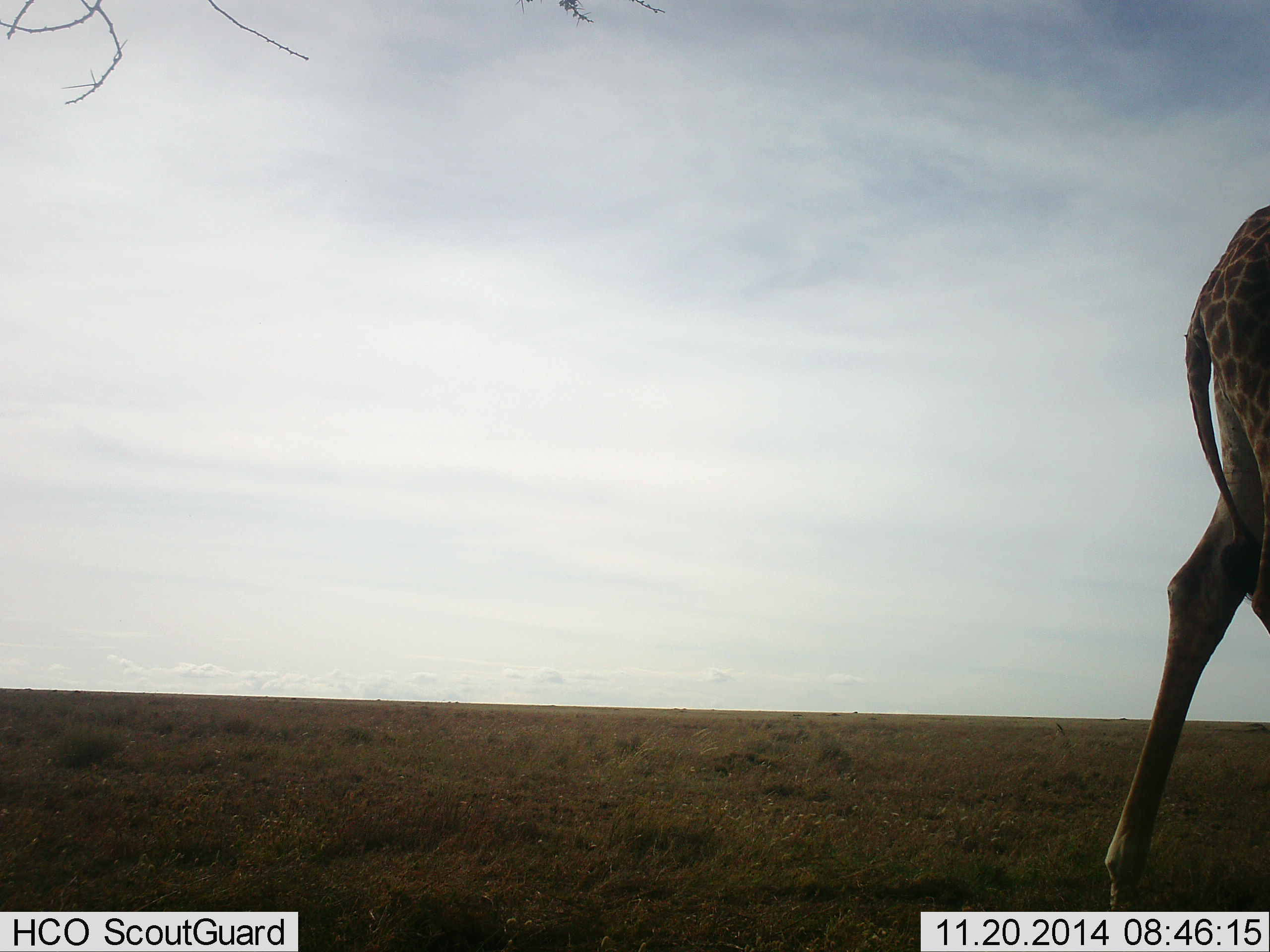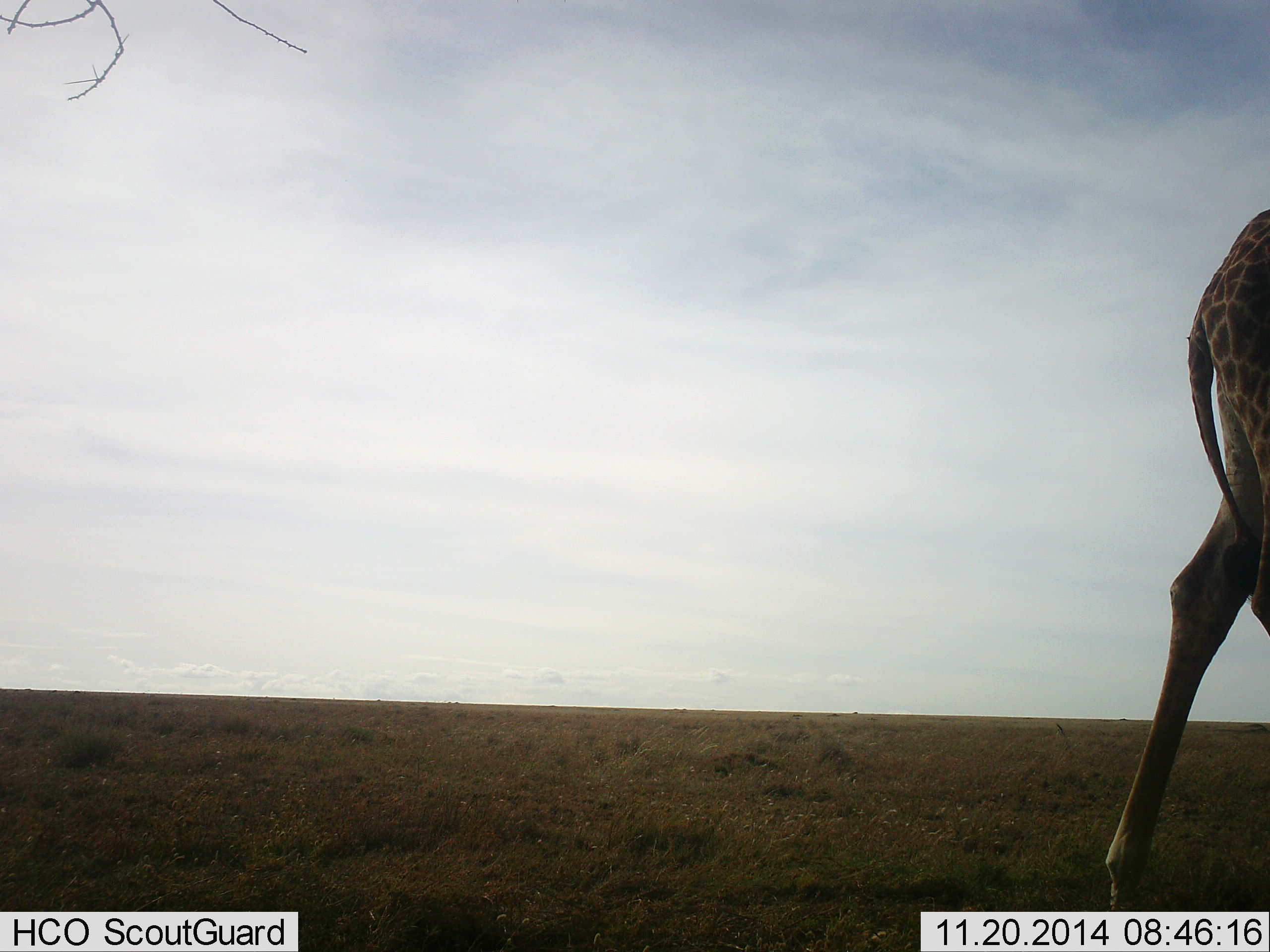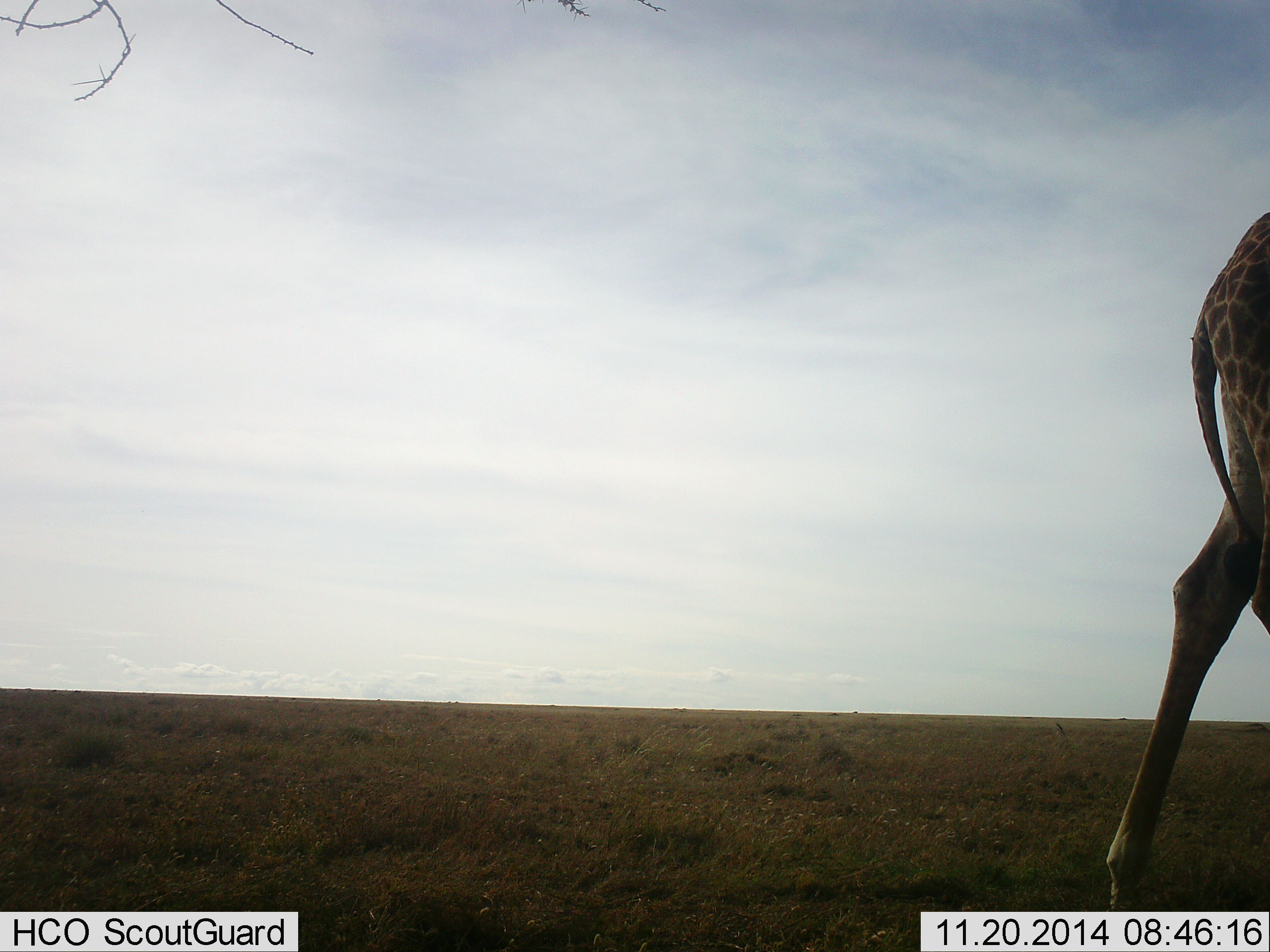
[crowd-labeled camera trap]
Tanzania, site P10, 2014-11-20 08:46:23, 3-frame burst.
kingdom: Animalia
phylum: Chordata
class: Mammalia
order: Artiodactyla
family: Giraffidae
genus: Giraffa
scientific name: Giraffa camelopardalis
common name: giraffe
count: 1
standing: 80%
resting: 0%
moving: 10%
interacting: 0%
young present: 0%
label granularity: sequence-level